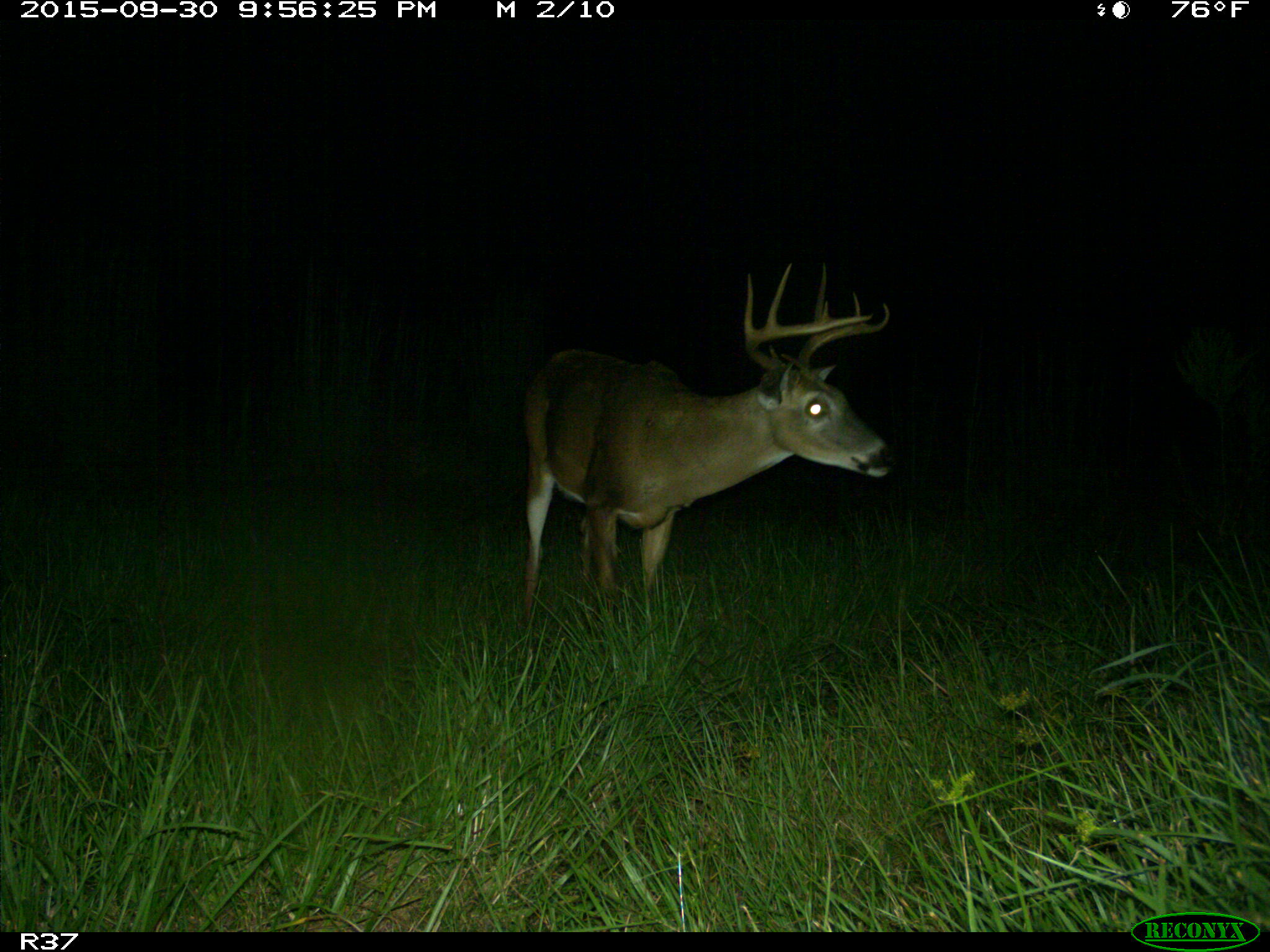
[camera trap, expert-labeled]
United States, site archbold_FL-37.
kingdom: Animalia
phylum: Chordata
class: Mammalia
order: Artiodactyla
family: Cervidae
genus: Odocoileus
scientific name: Odocoileus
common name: deer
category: unidentified deer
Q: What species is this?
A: Unidentified deer (deer) (Odocoileus).